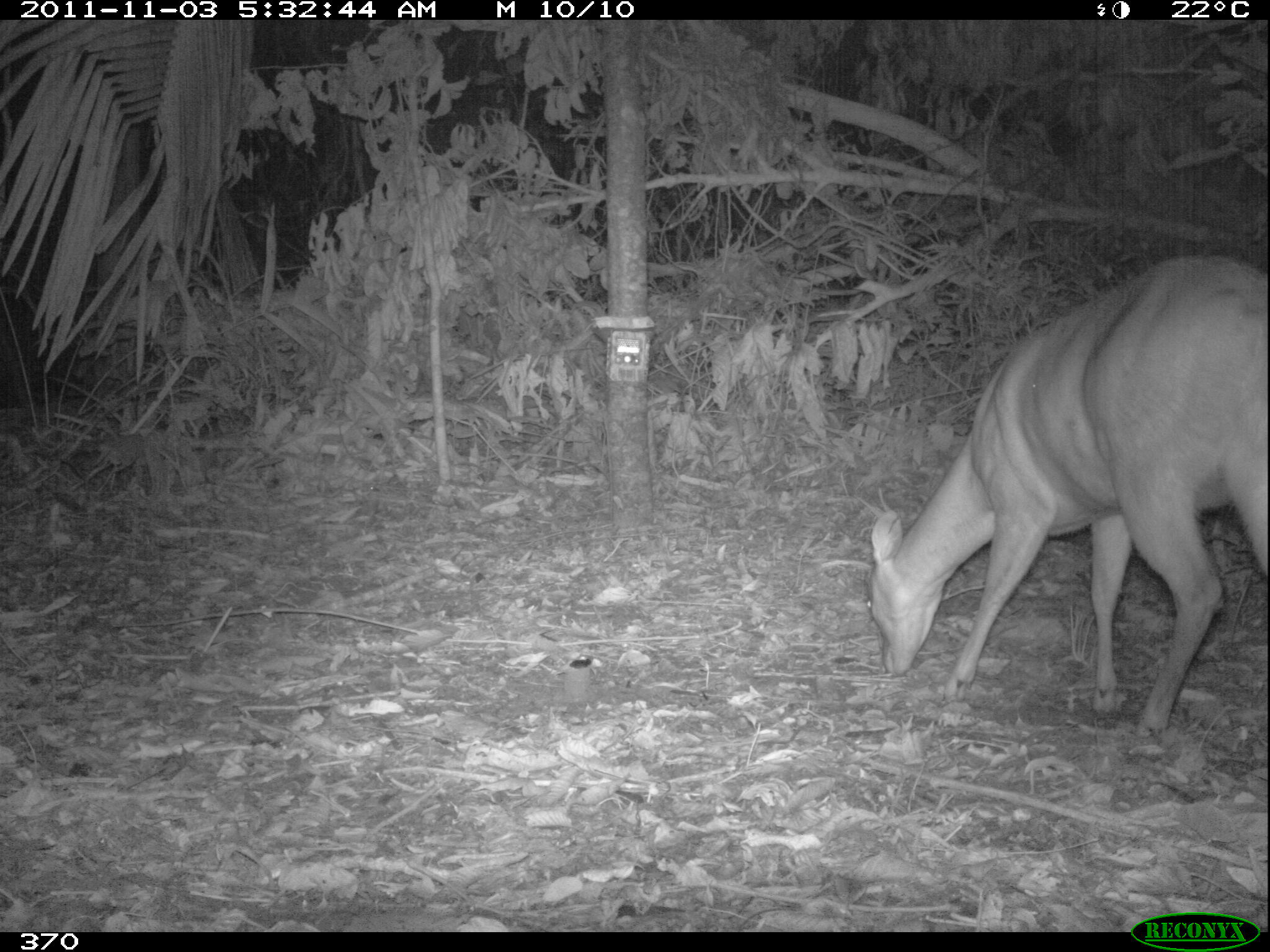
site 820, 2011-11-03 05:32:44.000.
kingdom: Animalia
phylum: Chordata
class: Mammalia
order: Artiodactyla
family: Cervidae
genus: Mazama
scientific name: Mazama americana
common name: red brocket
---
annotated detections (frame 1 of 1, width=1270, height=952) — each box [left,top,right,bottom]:
mazama americana: [862,251,1270,740]